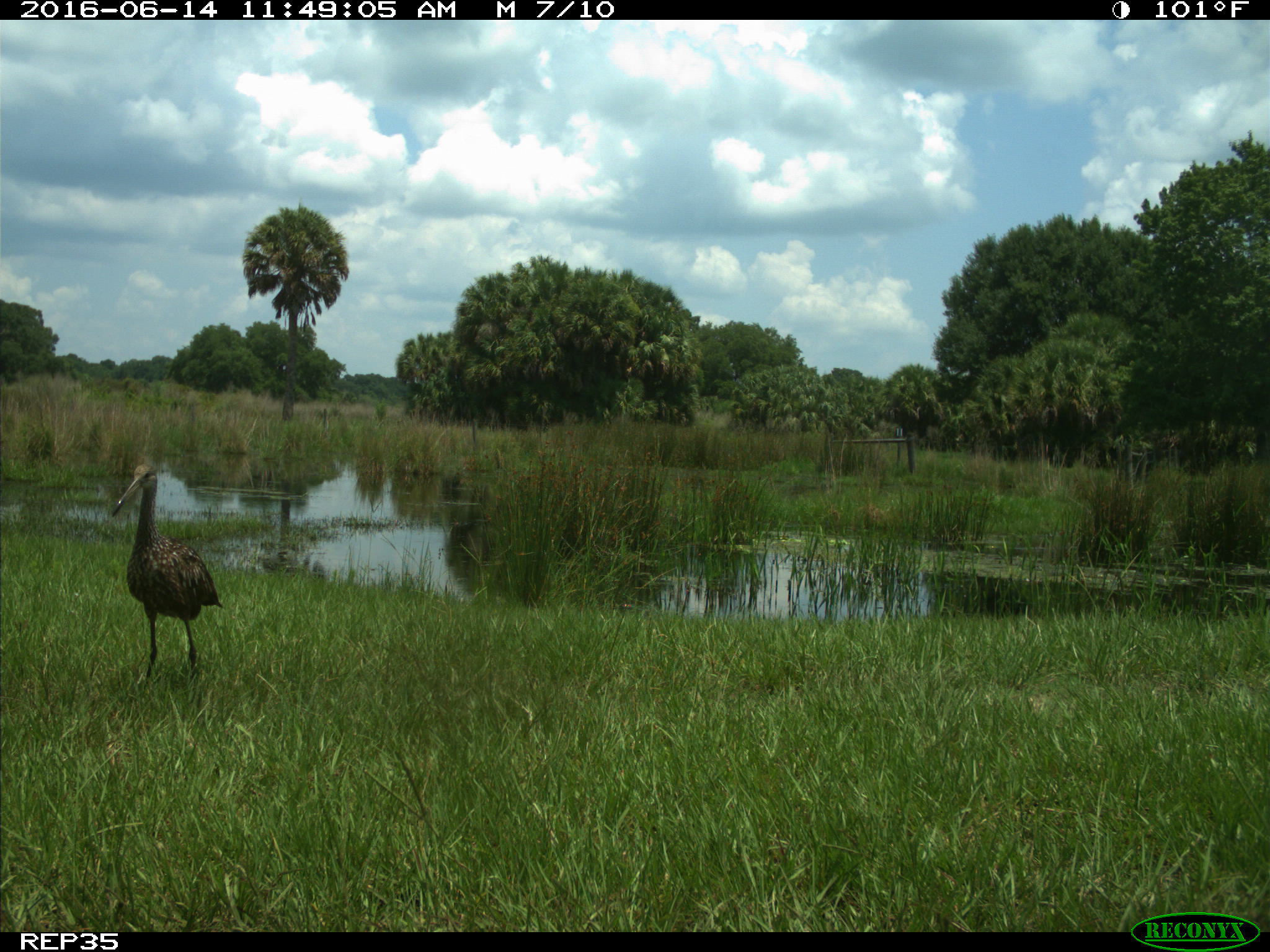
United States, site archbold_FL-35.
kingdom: Animalia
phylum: Chordata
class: Aves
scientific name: Aves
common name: birds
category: unidentified bird